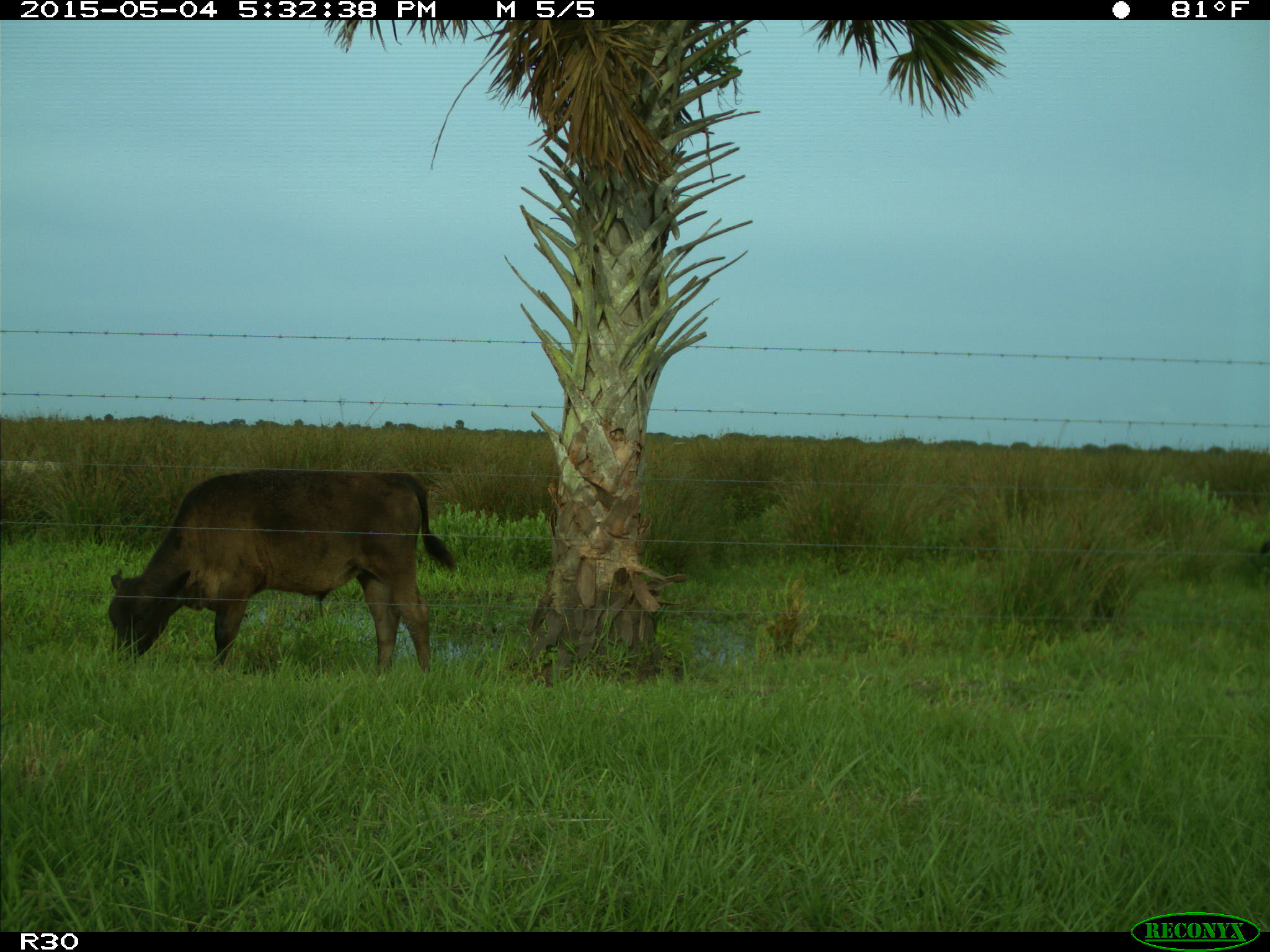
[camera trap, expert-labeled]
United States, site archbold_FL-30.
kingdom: Animalia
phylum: Chordata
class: Mammalia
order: Artiodactyla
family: Bovidae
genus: Bos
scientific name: Bos taurus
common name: domestic cow